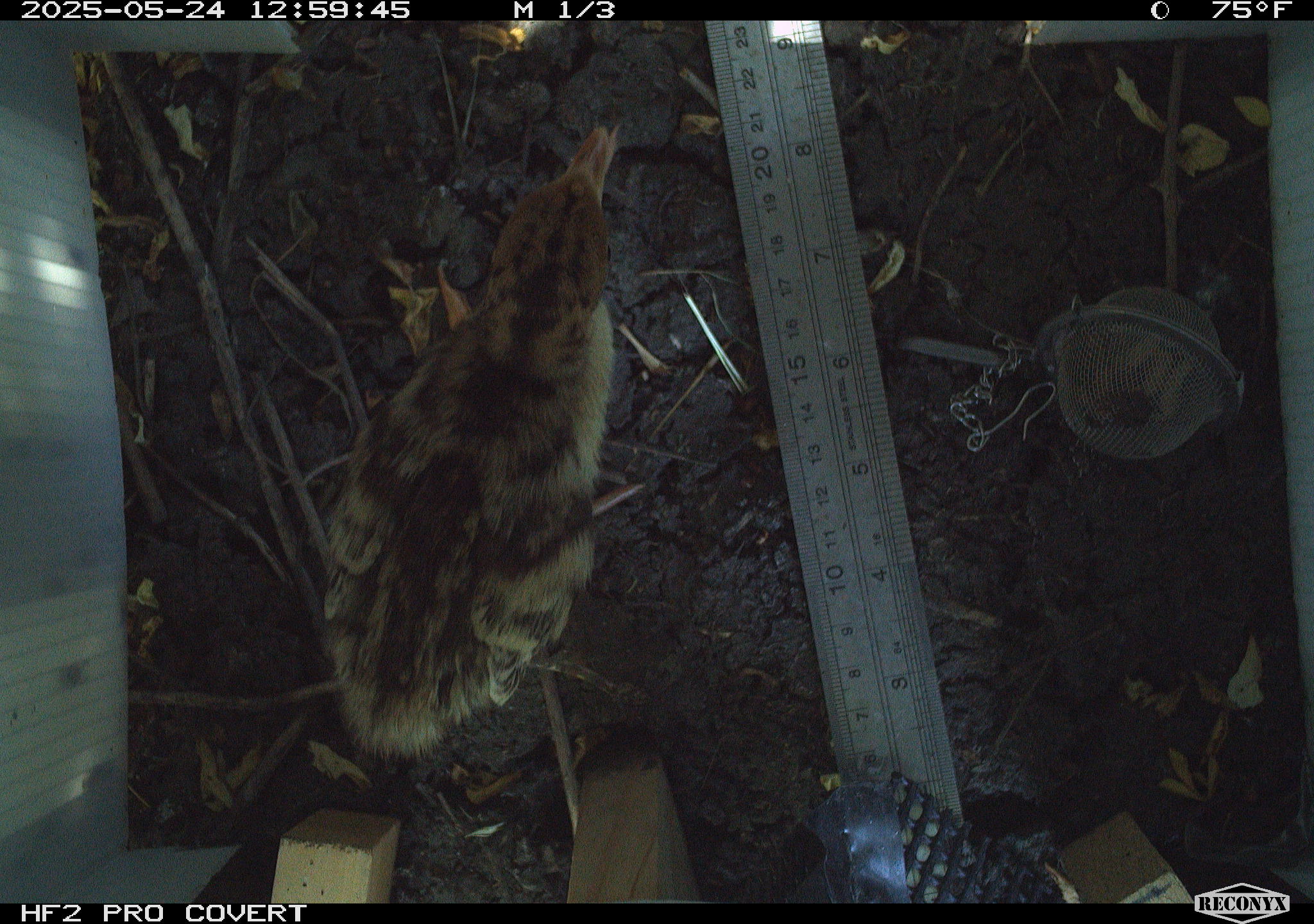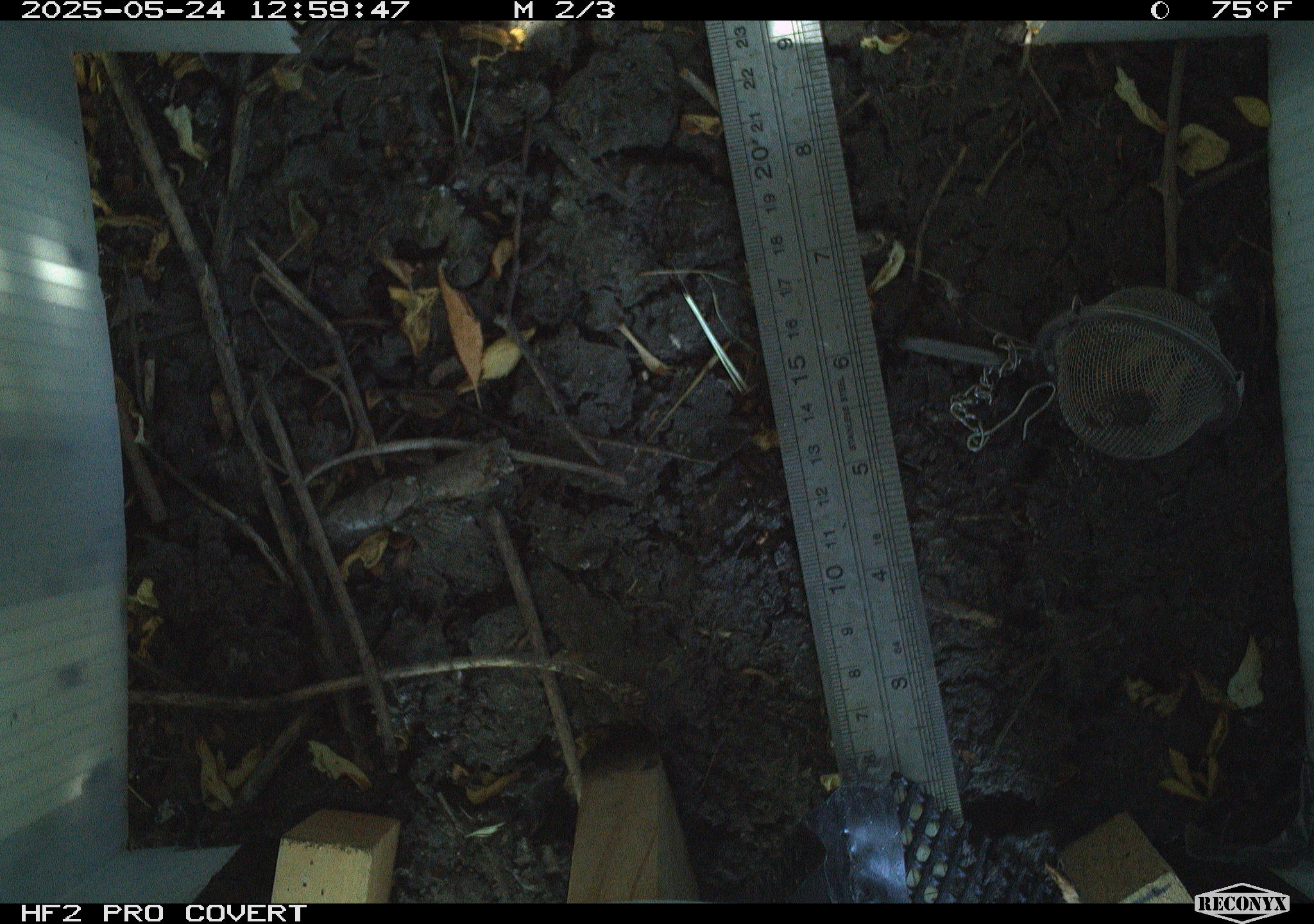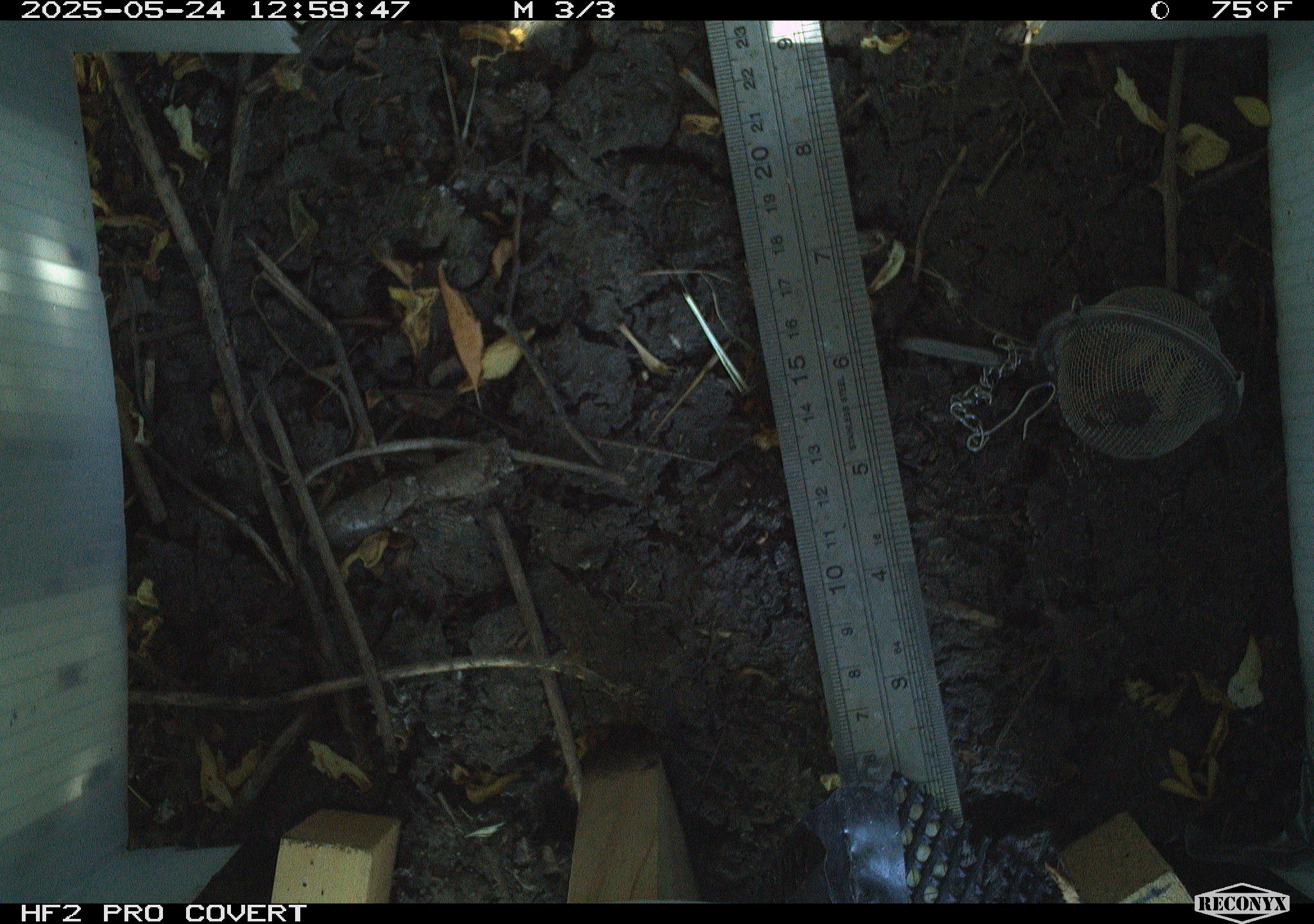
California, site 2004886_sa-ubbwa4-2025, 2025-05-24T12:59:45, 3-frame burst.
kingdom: Animalia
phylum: Chordata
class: Aves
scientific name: Aves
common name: bird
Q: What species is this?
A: Bird (Aves).